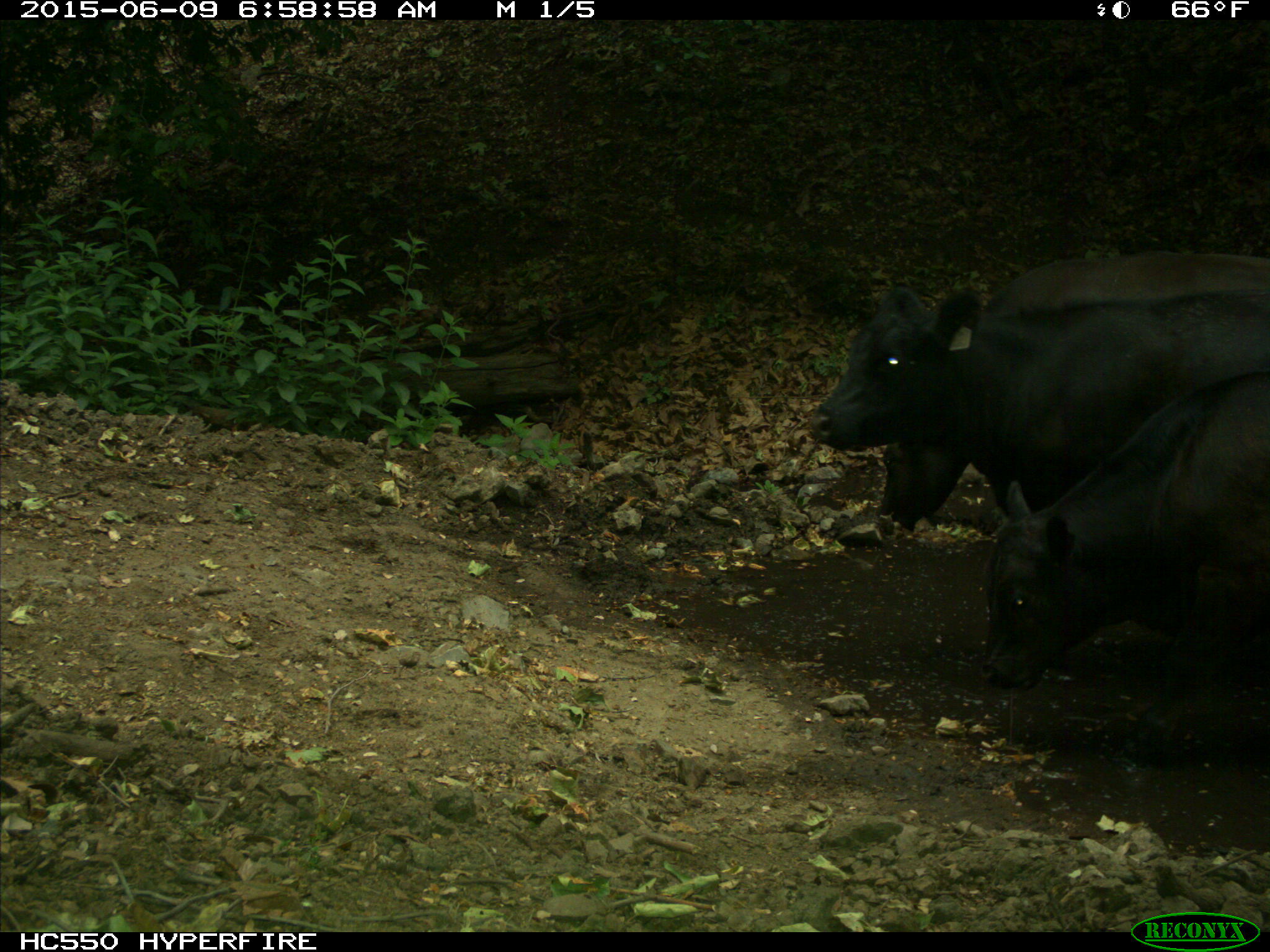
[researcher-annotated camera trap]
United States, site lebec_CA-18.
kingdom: Animalia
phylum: Chordata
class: Mammalia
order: Artiodactyla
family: Bovidae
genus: Bos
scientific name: Bos taurus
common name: domestic cow